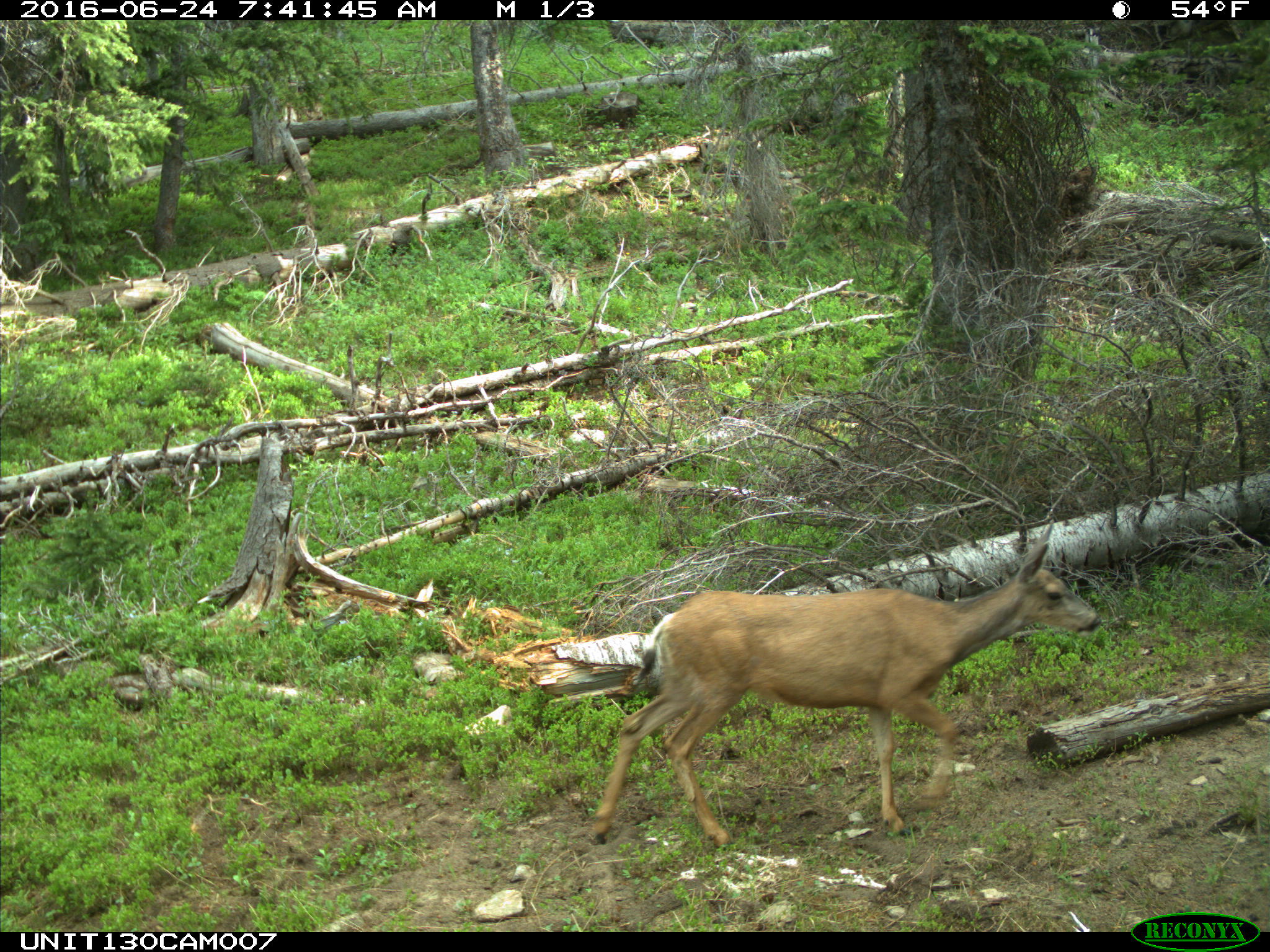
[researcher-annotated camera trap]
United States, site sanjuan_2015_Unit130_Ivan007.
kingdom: Animalia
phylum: Chordata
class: Mammalia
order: Artiodactyla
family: Cervidae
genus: Odocoileus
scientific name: Odocoileus hemionus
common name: mule deer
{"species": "Odocoileus hemionus (mule deer)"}